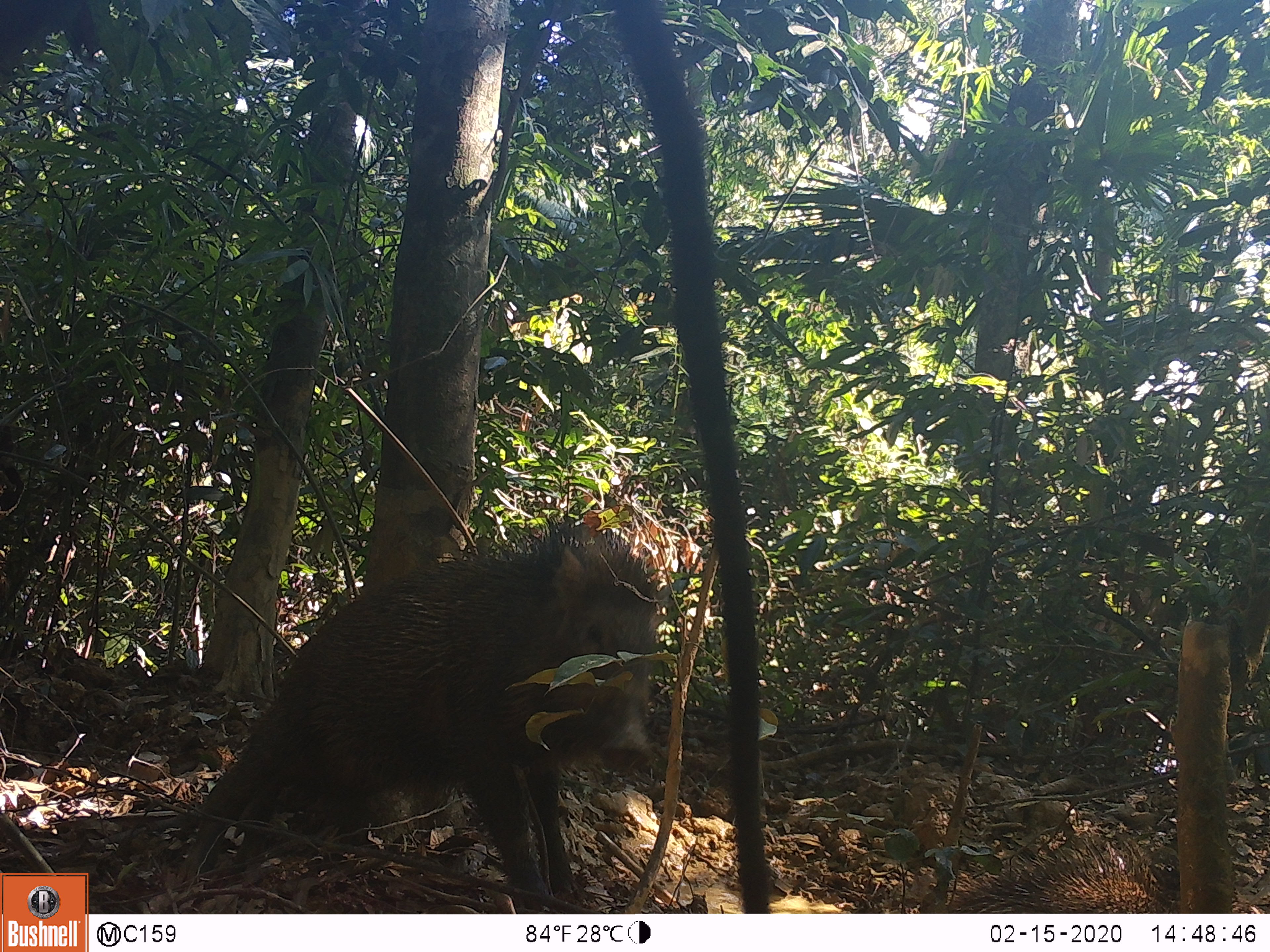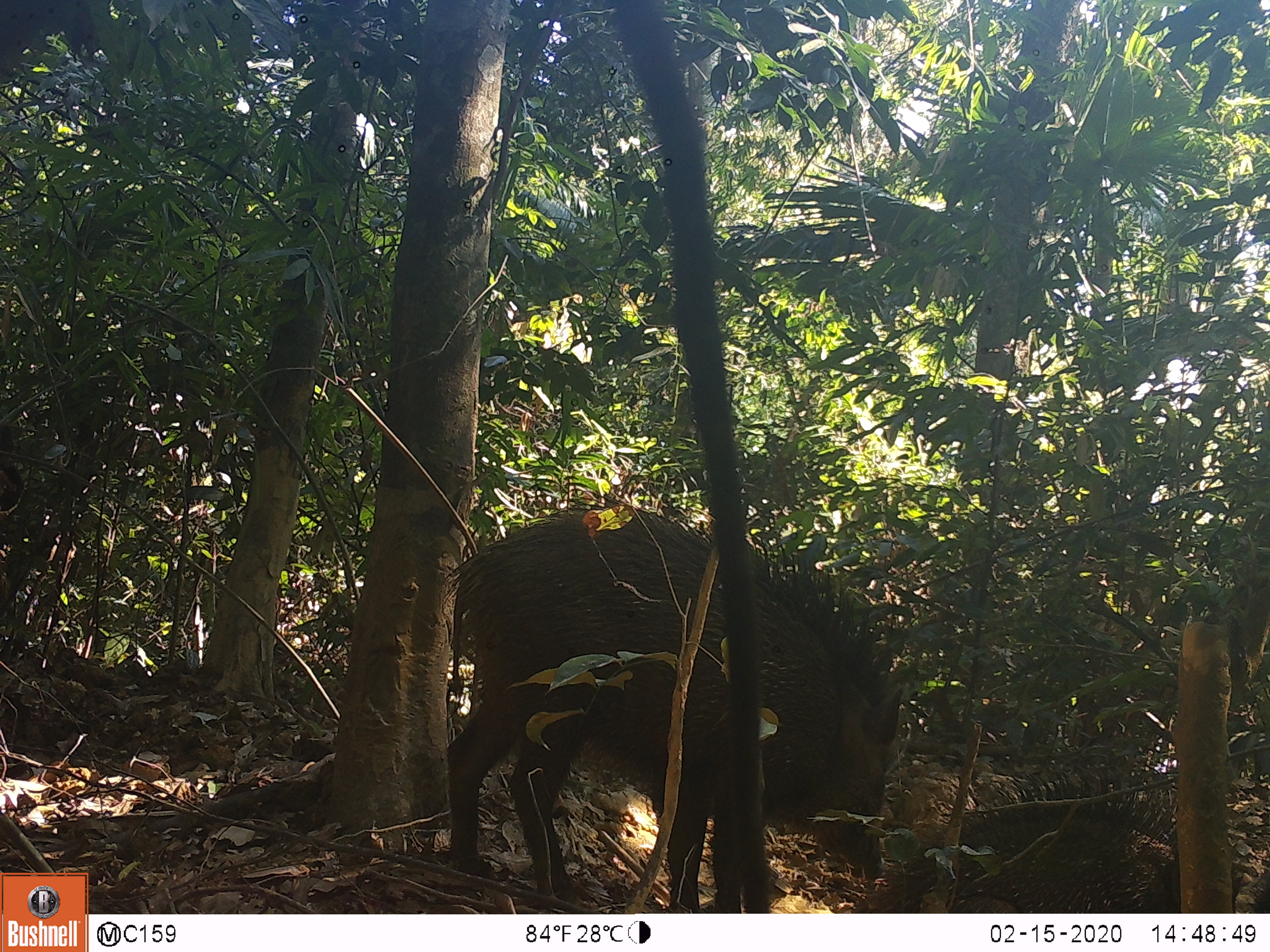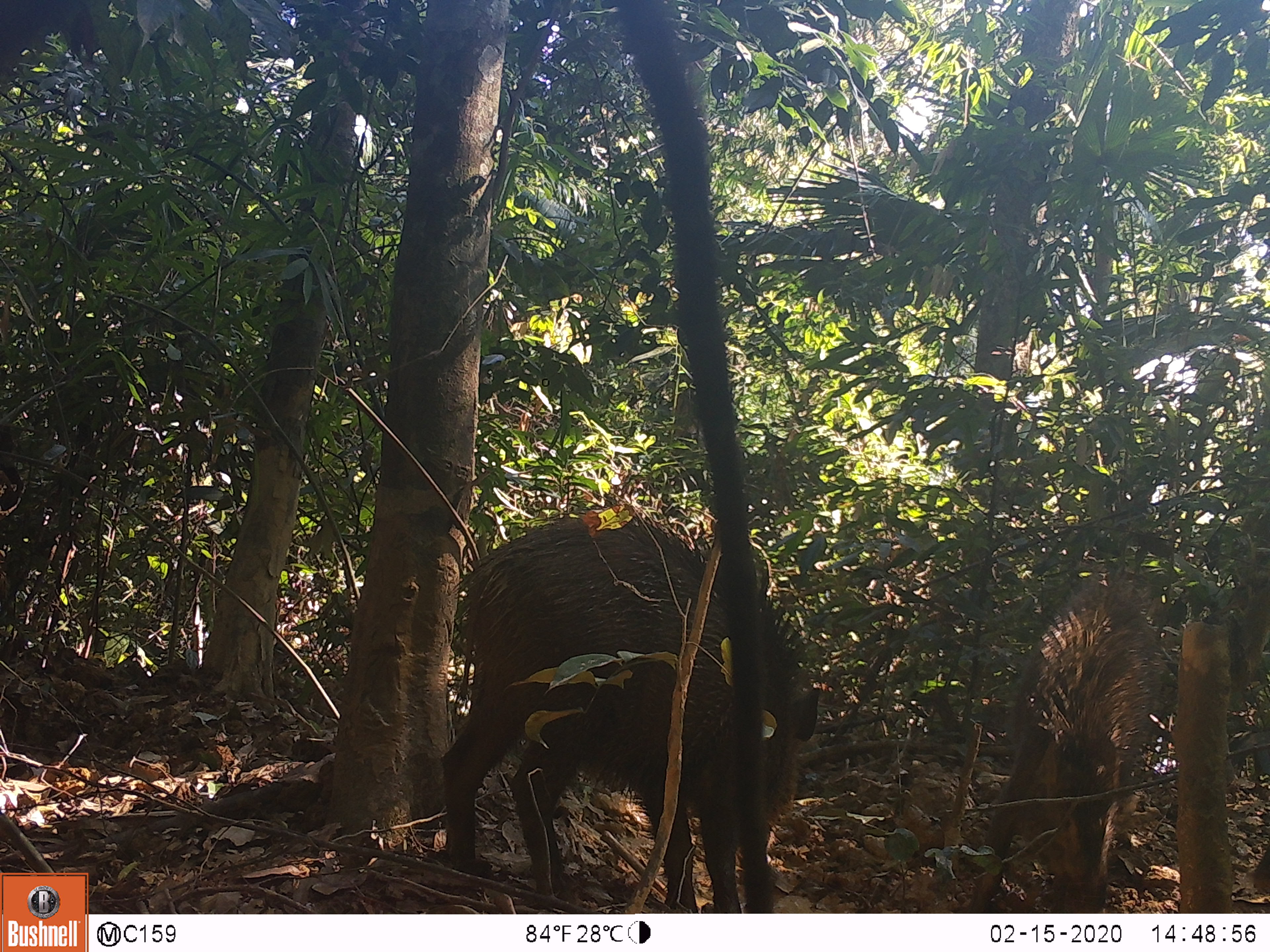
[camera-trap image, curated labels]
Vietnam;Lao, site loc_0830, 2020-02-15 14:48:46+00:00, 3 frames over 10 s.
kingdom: Animalia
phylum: Chordata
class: Mammalia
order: Artiodactyla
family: Suidae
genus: Sus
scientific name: Sus scrofa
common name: eurasian wild pig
Eurasian wild pig (Sus scrofa). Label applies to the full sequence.